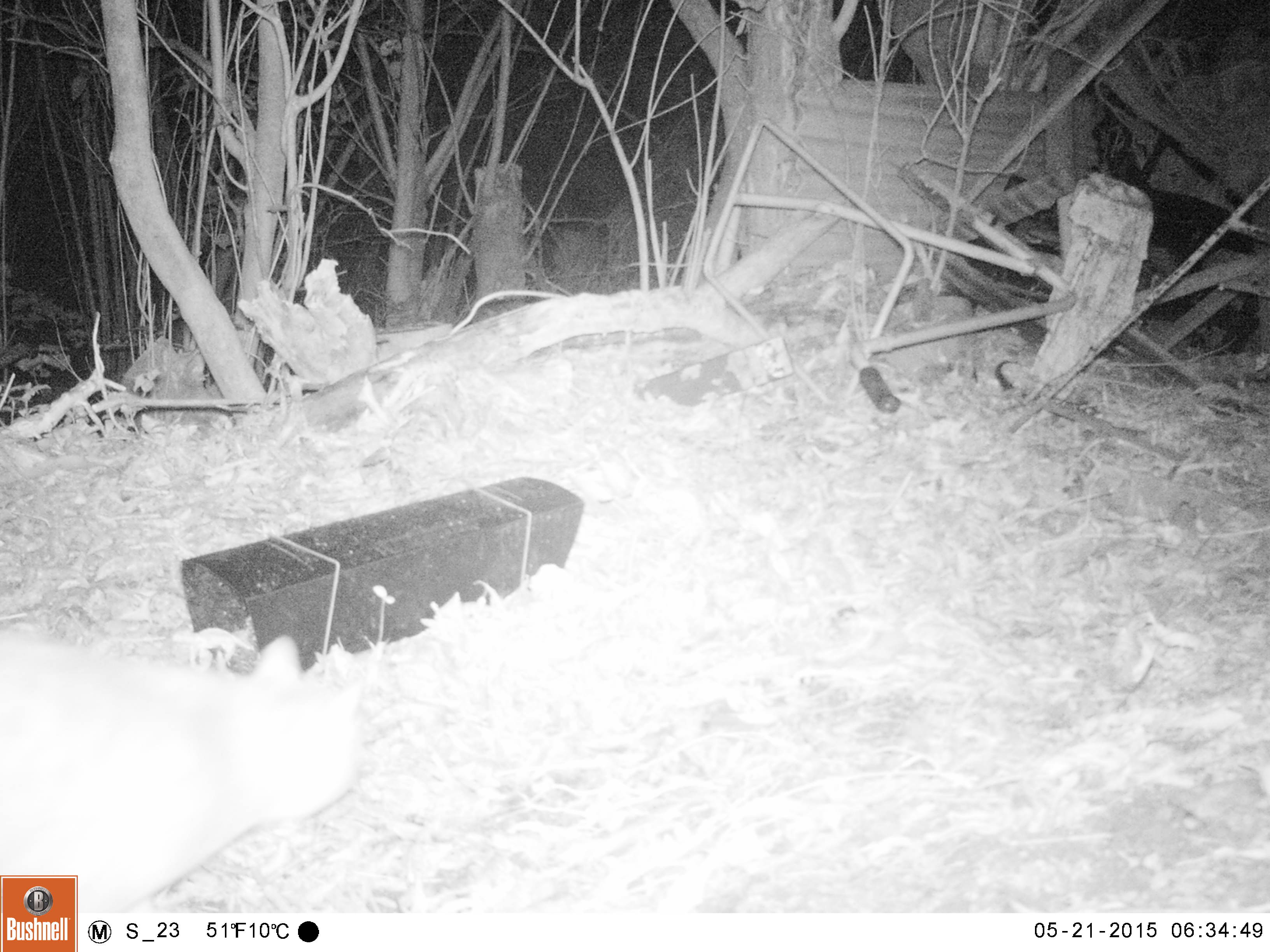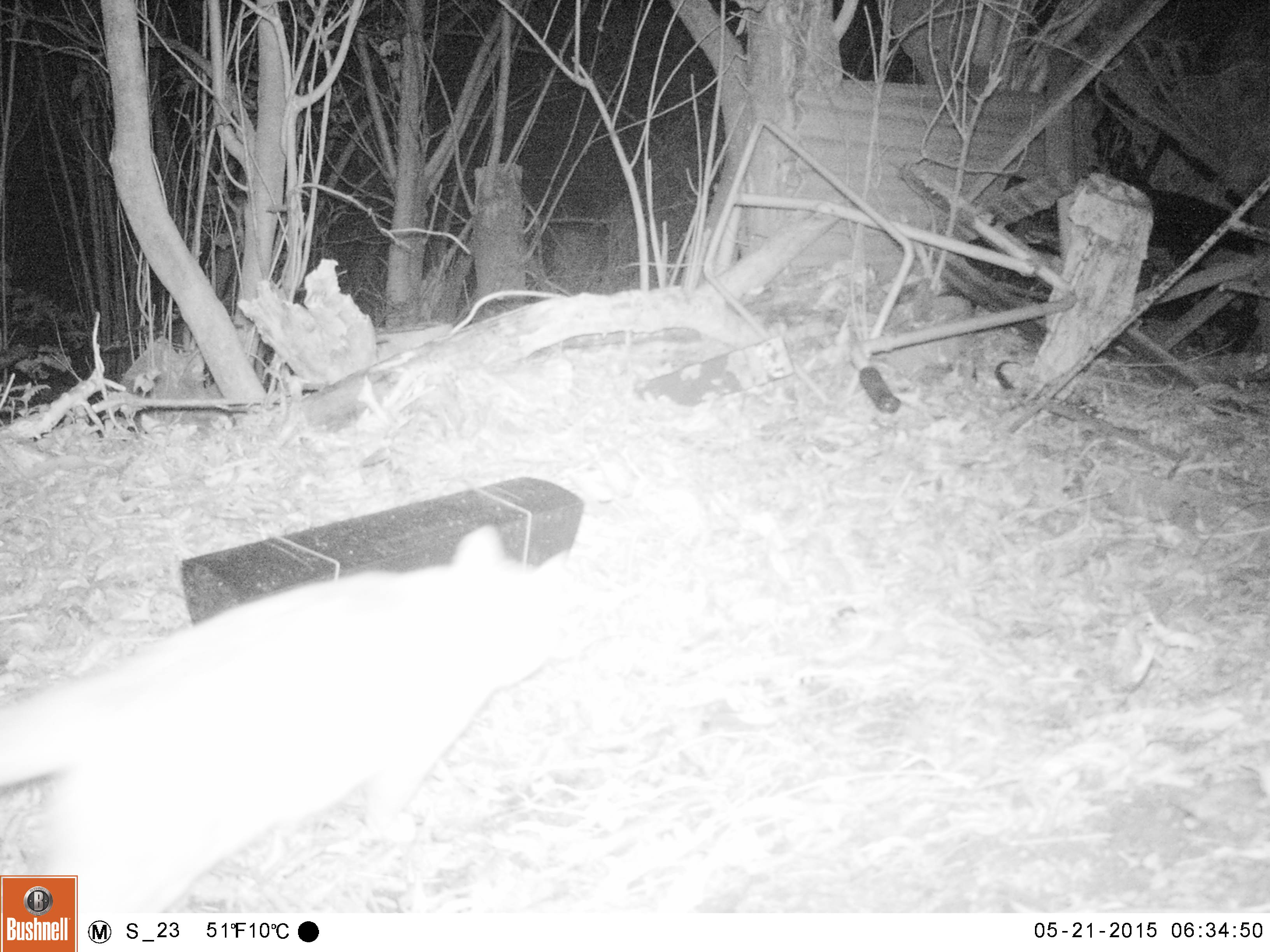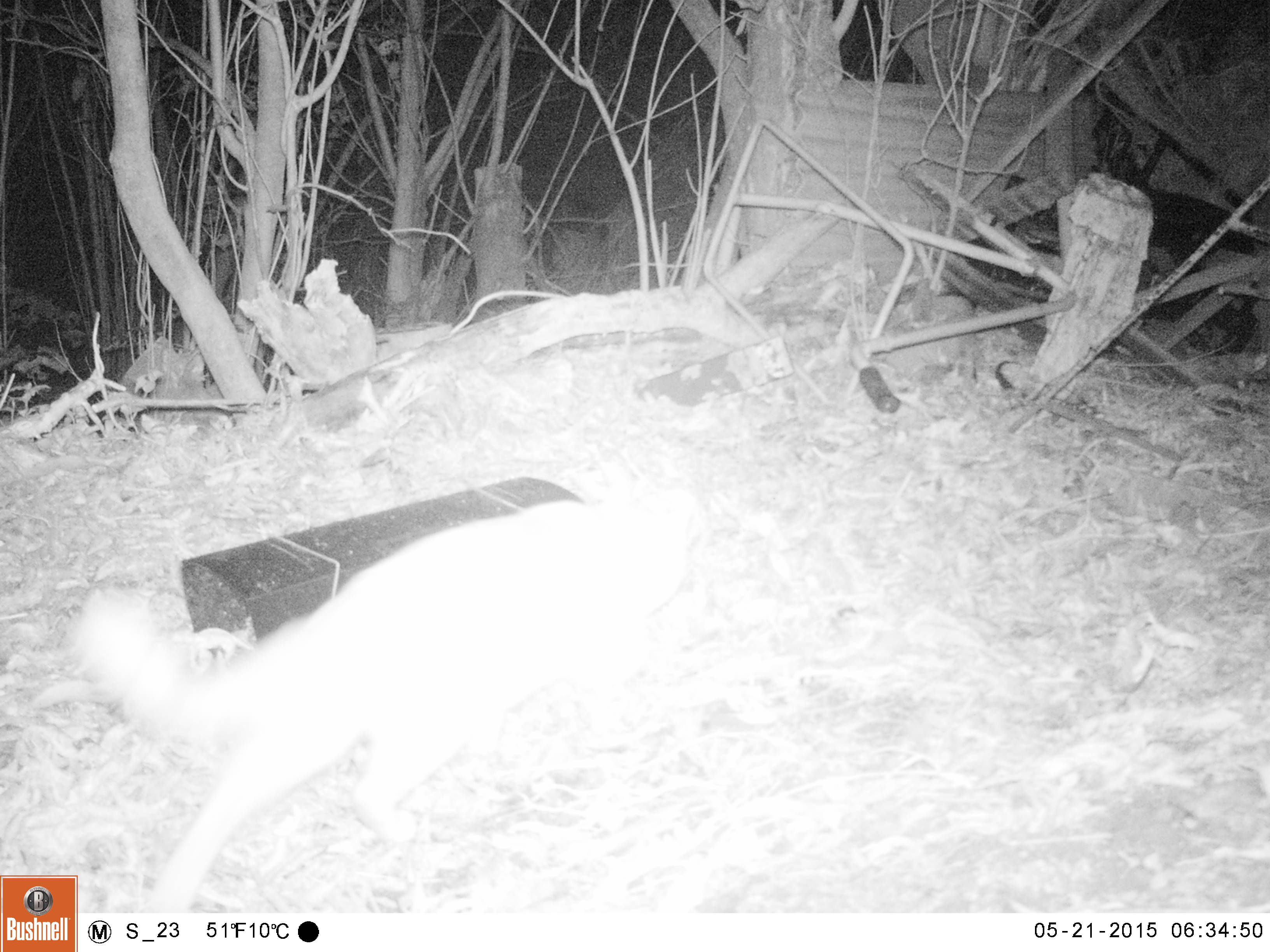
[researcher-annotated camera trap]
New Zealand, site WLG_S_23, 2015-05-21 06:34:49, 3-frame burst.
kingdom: Animalia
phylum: Chordata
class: Mammalia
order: Carnivora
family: Felidae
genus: Felis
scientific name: Felis catus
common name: domestic cat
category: cat